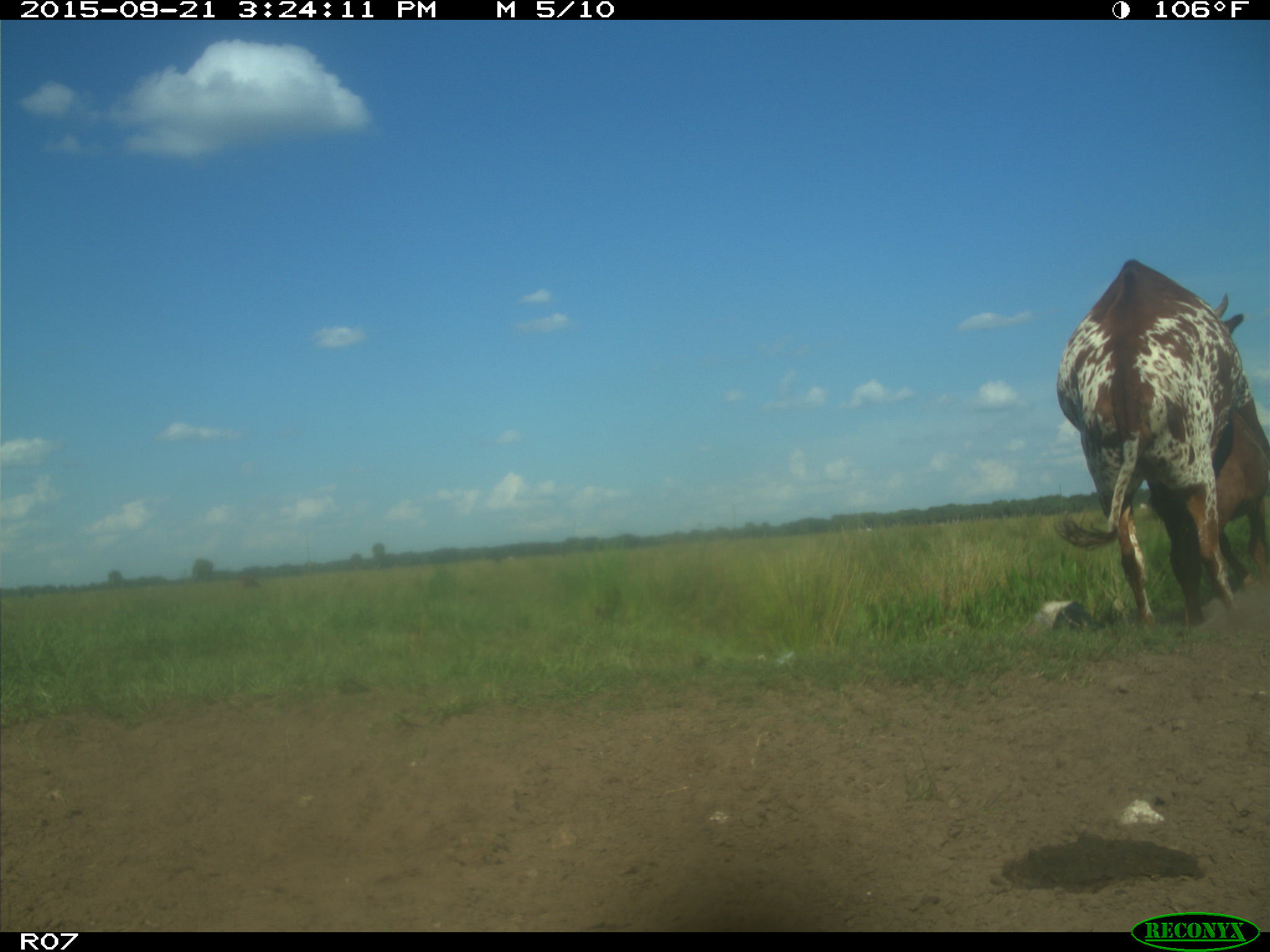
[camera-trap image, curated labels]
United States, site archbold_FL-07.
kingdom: Animalia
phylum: Chordata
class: Mammalia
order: Artiodactyla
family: Bovidae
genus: Bos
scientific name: Bos taurus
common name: domestic cow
Bos taurus (domestic cow).